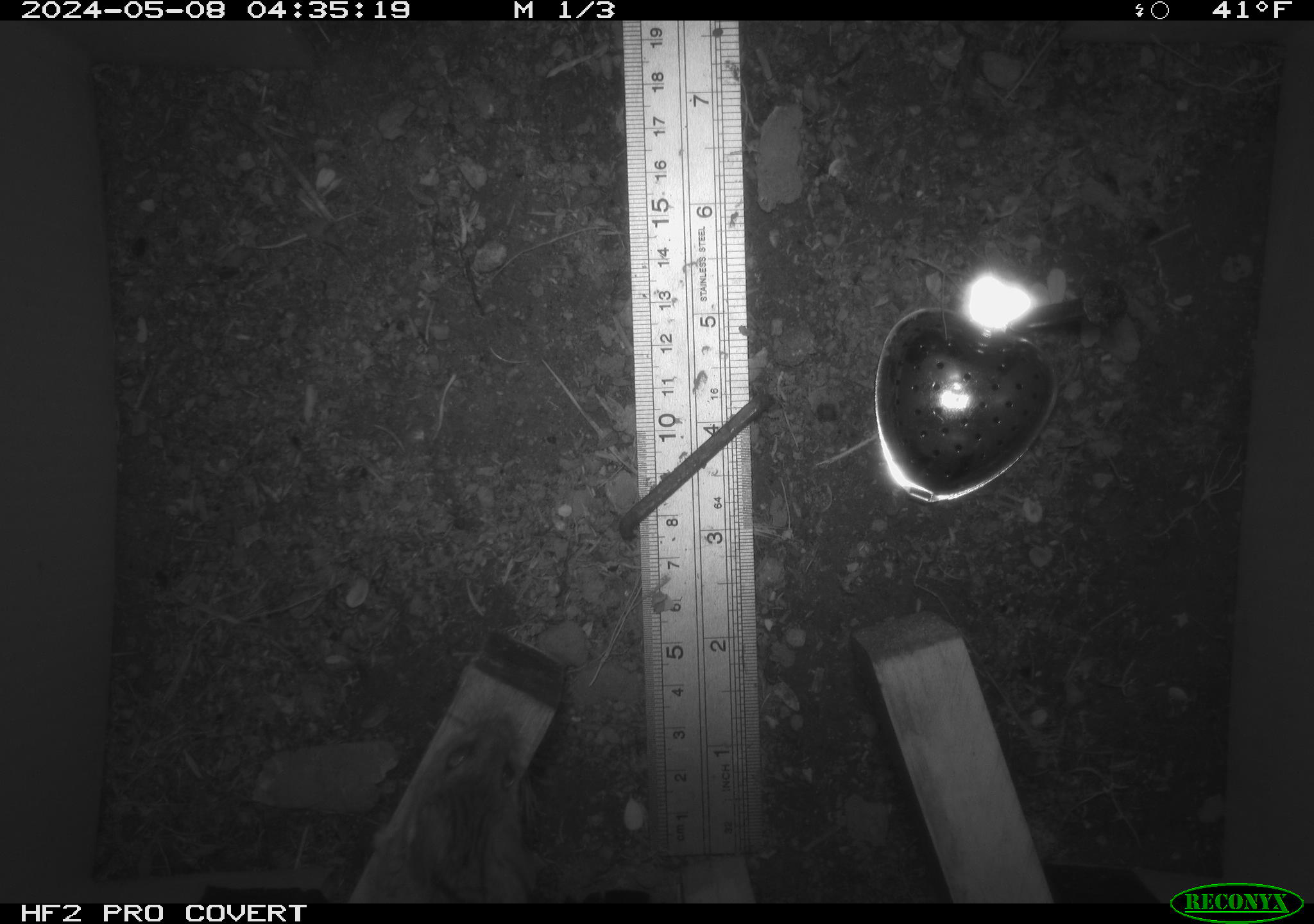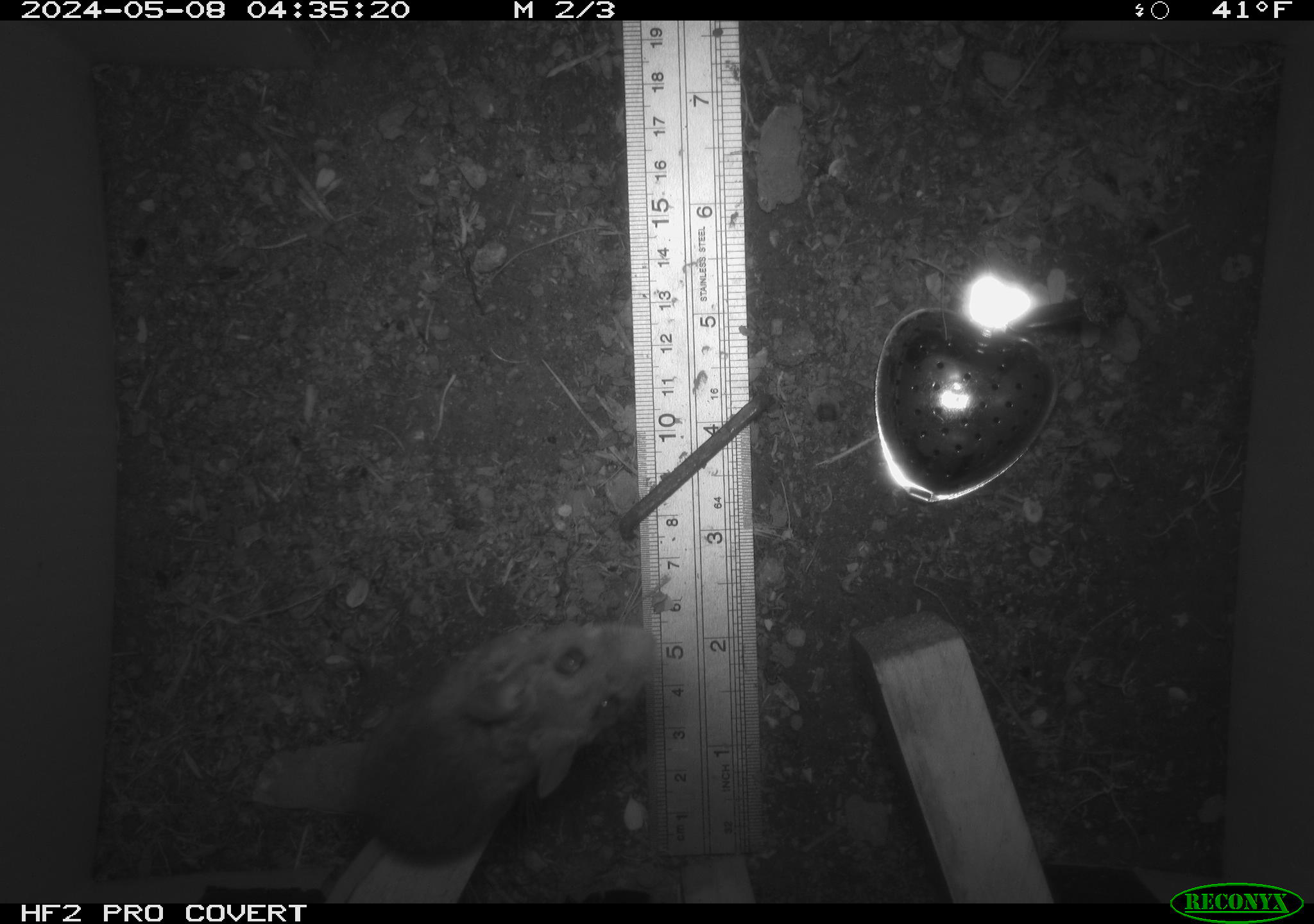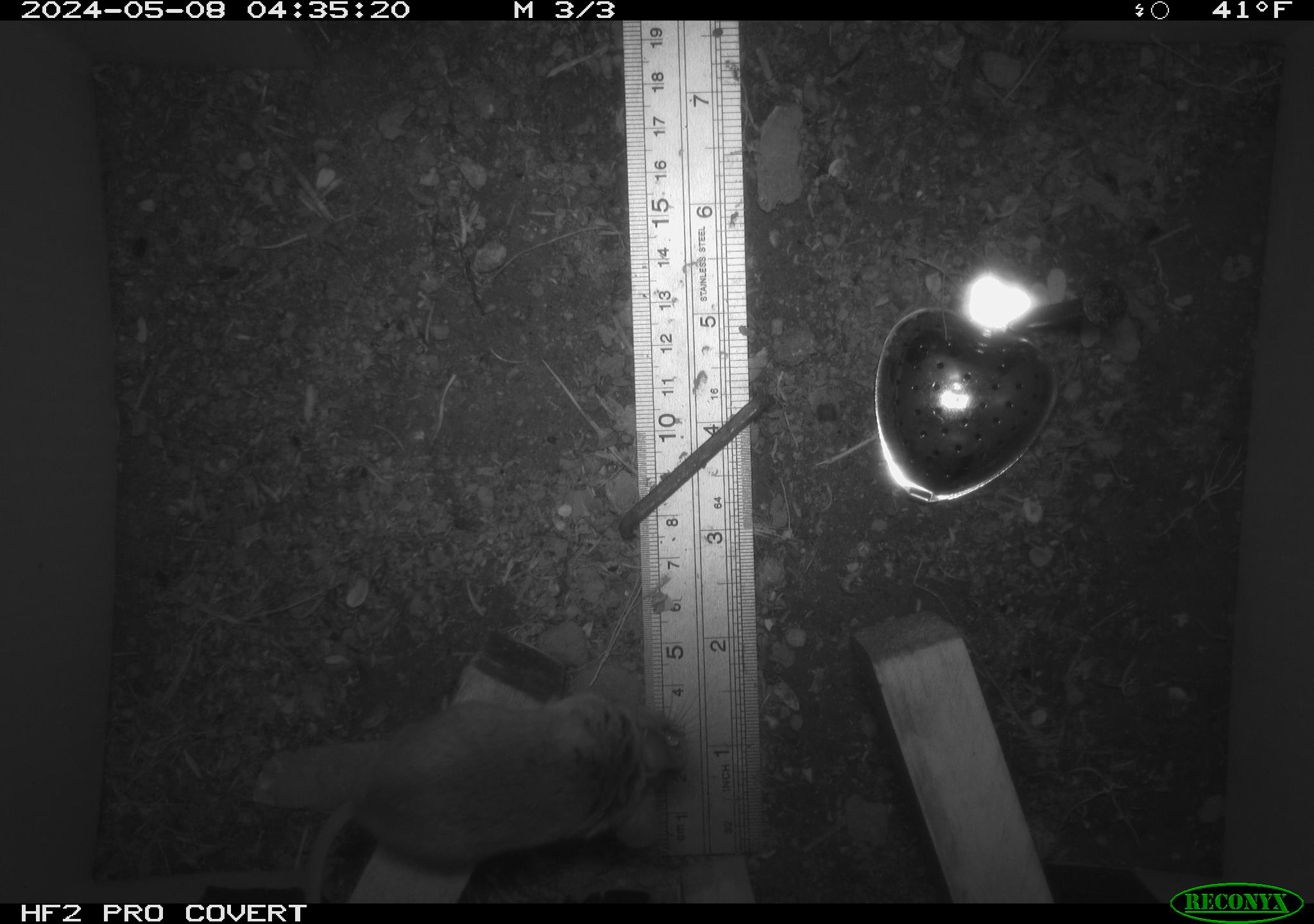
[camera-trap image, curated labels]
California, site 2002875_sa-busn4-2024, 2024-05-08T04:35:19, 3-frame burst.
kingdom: Animalia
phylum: Chordata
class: Mammalia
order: Rodentia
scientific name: Rodentia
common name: rodent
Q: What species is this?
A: Rodent (Rodentia).